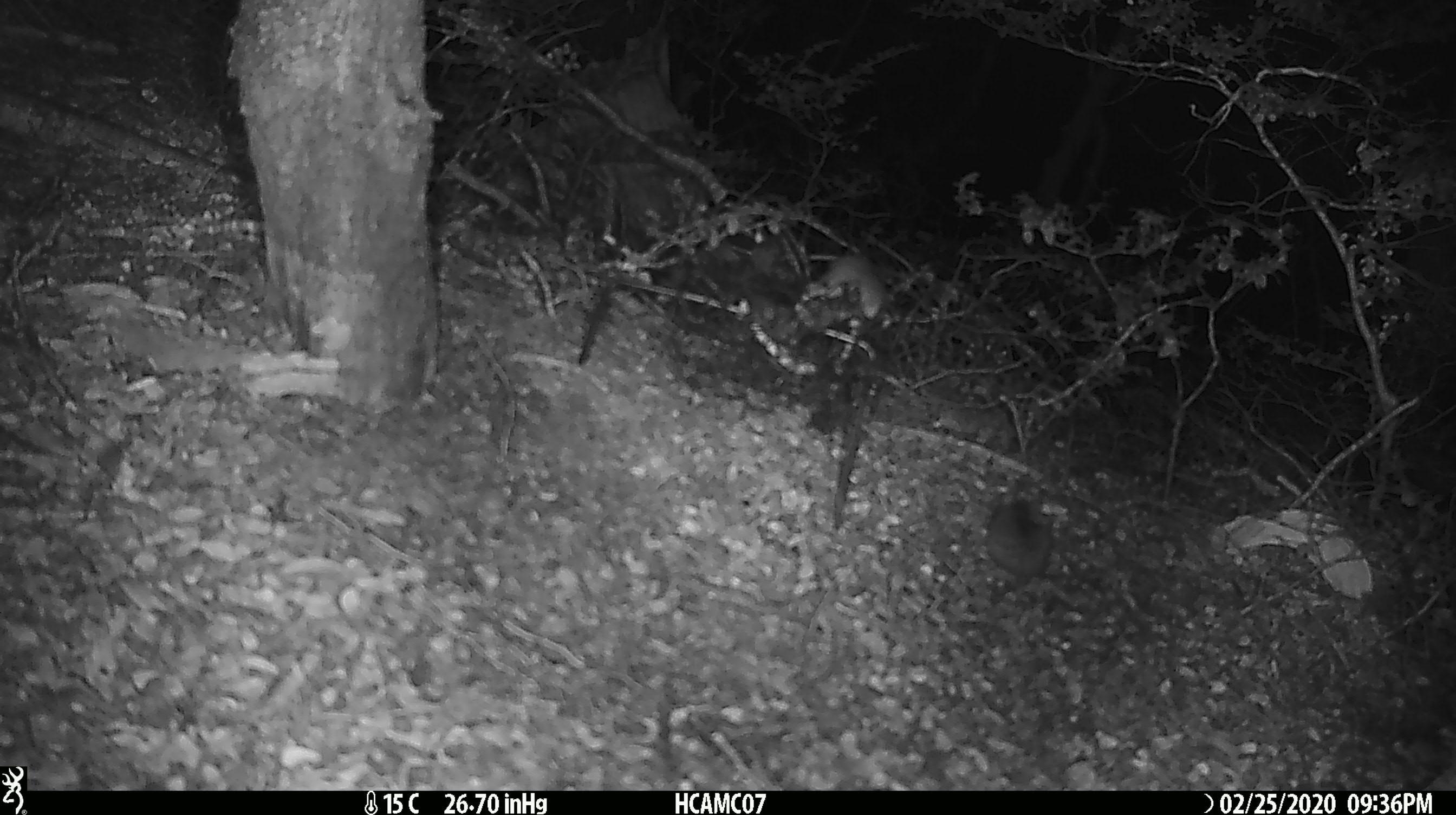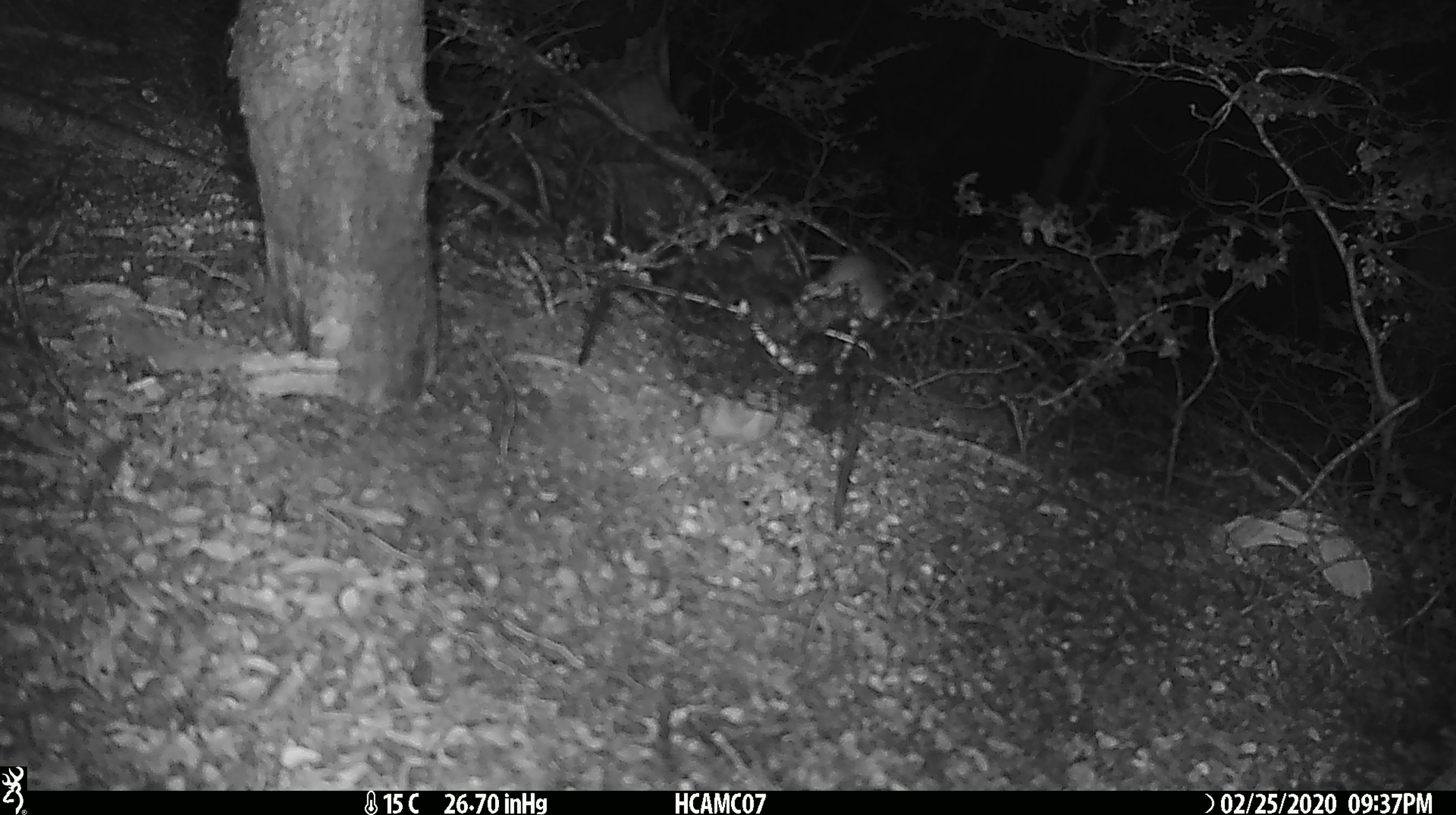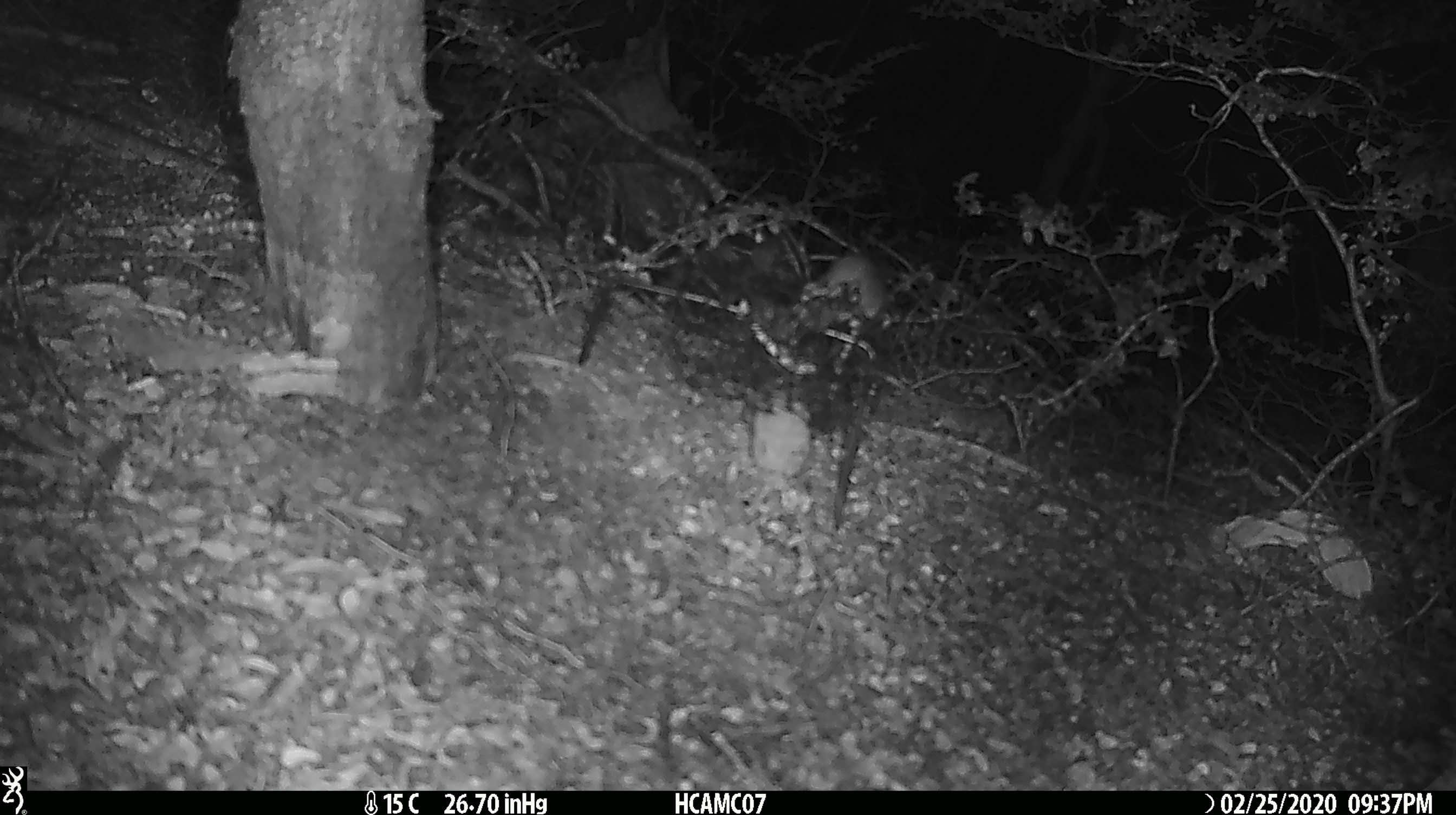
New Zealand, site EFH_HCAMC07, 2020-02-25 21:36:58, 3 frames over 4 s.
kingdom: Animalia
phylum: Chordata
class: Mammalia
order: Rodentia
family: Muridae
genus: Mus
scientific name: Mus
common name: mouse